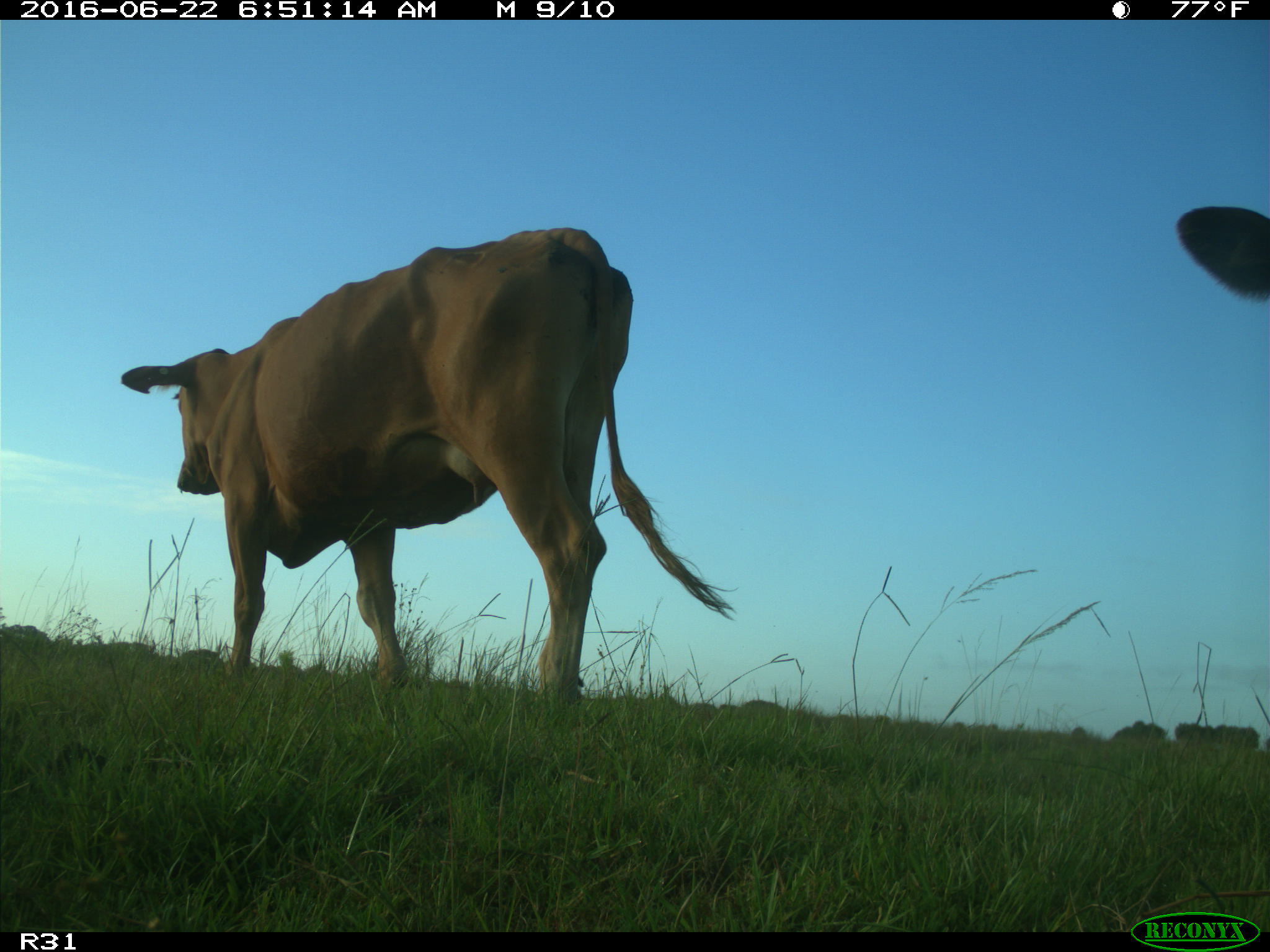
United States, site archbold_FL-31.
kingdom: Animalia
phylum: Chordata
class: Mammalia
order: Artiodactyla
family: Bovidae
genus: Bos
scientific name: Bos taurus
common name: domestic cow